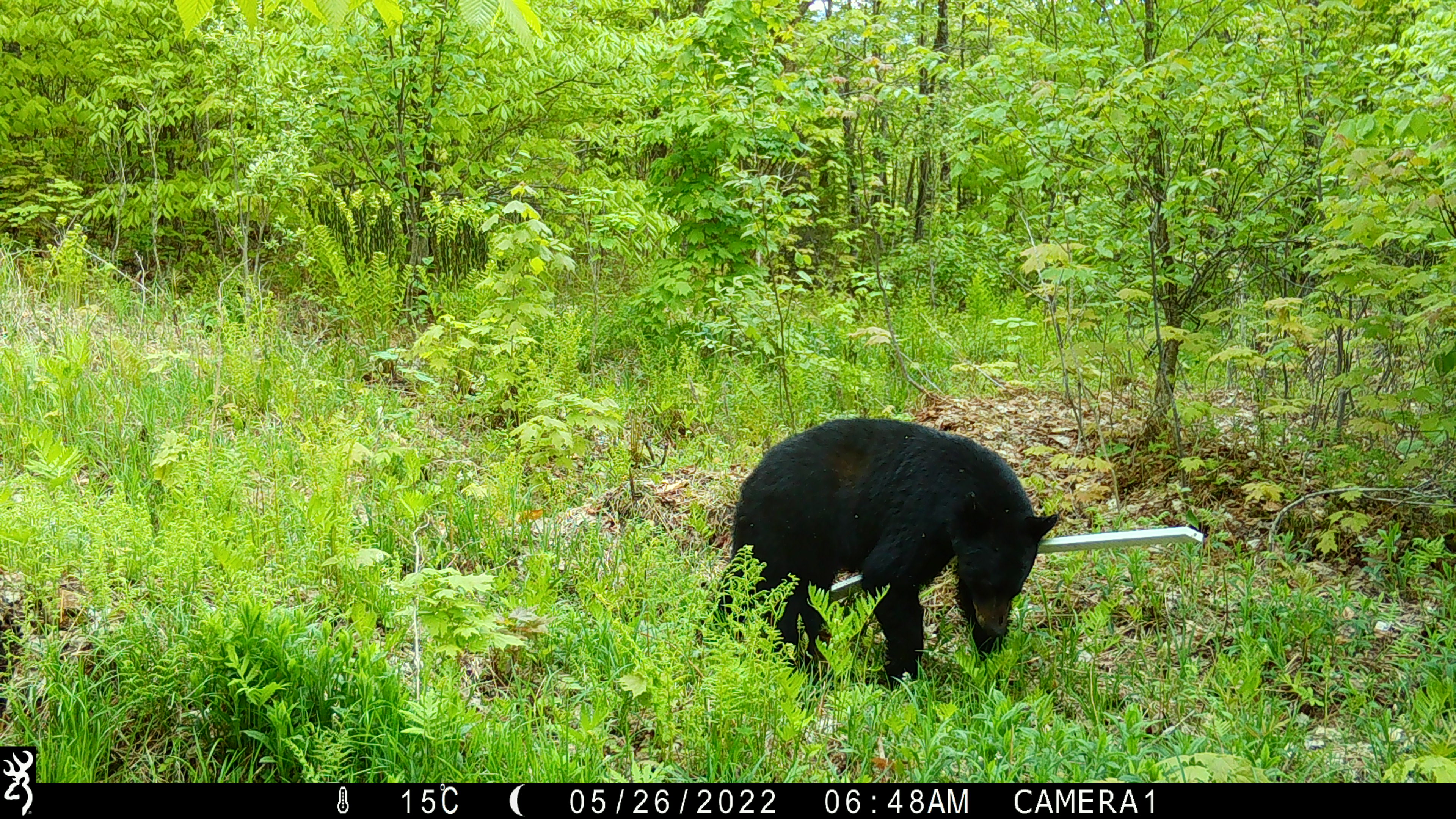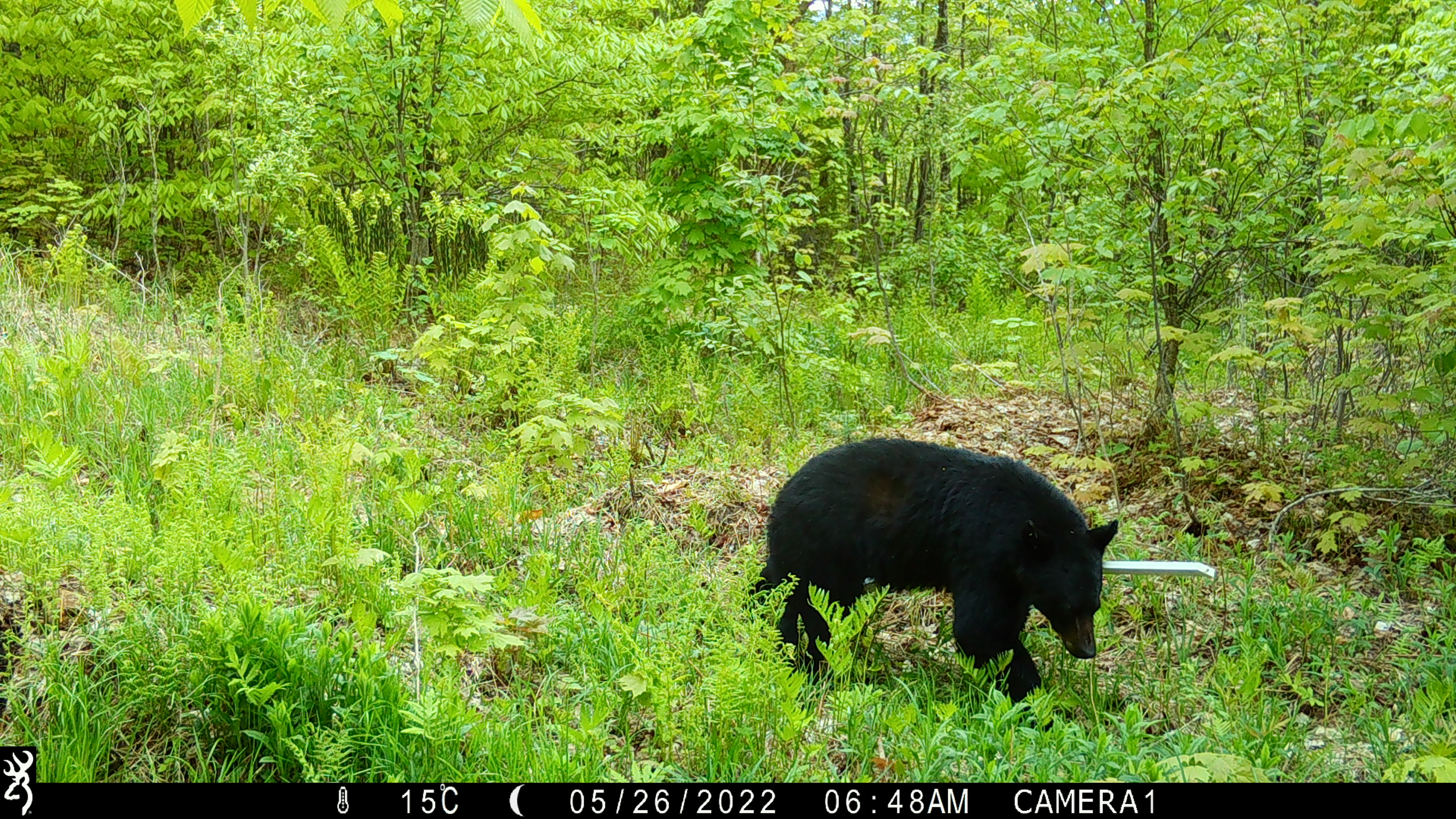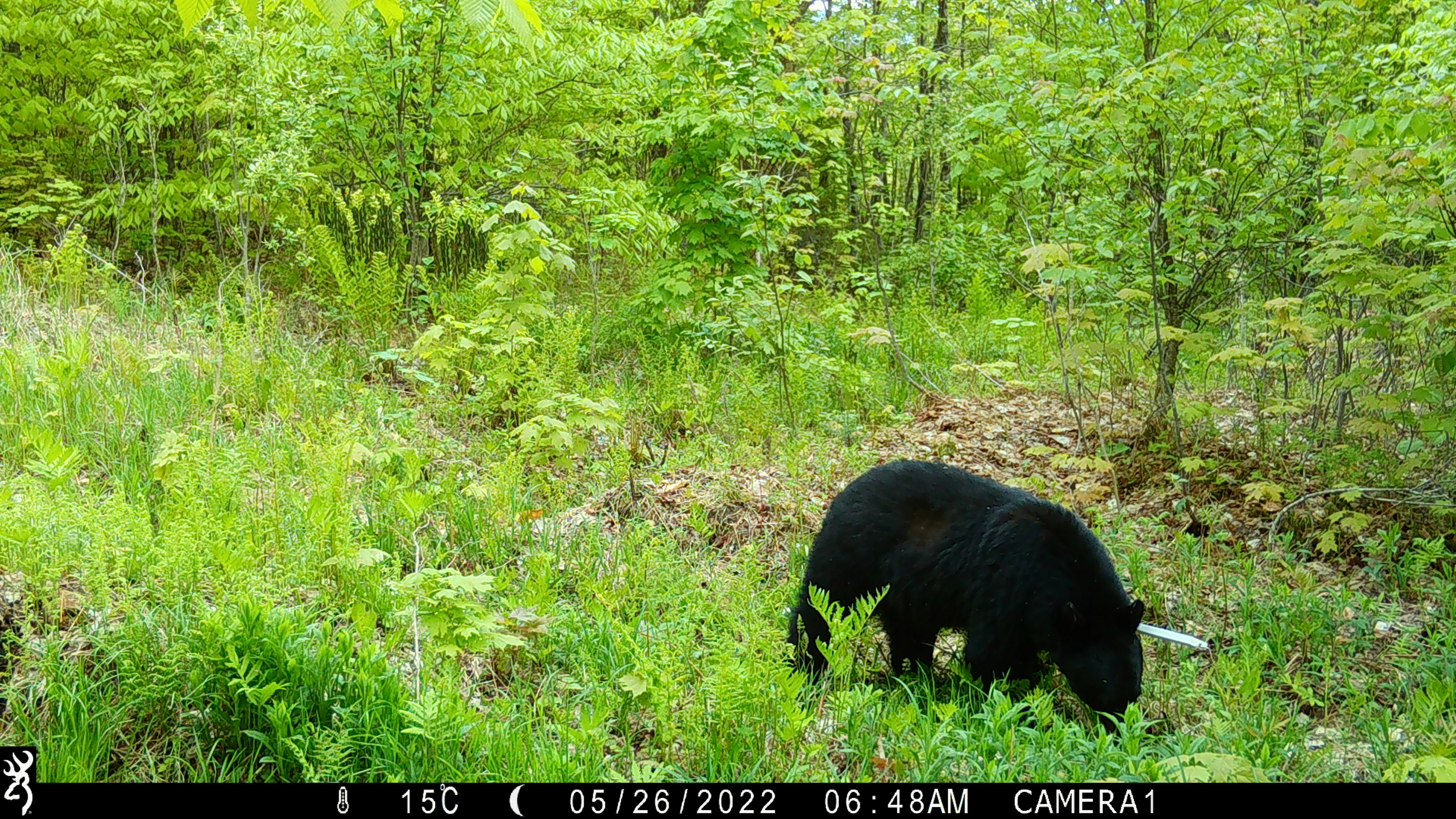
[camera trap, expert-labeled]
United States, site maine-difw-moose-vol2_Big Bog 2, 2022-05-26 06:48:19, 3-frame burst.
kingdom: Animalia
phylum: Chordata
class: Mammalia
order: Carnivora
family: Ursidae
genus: Ursus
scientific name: Ursus americanus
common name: black bear